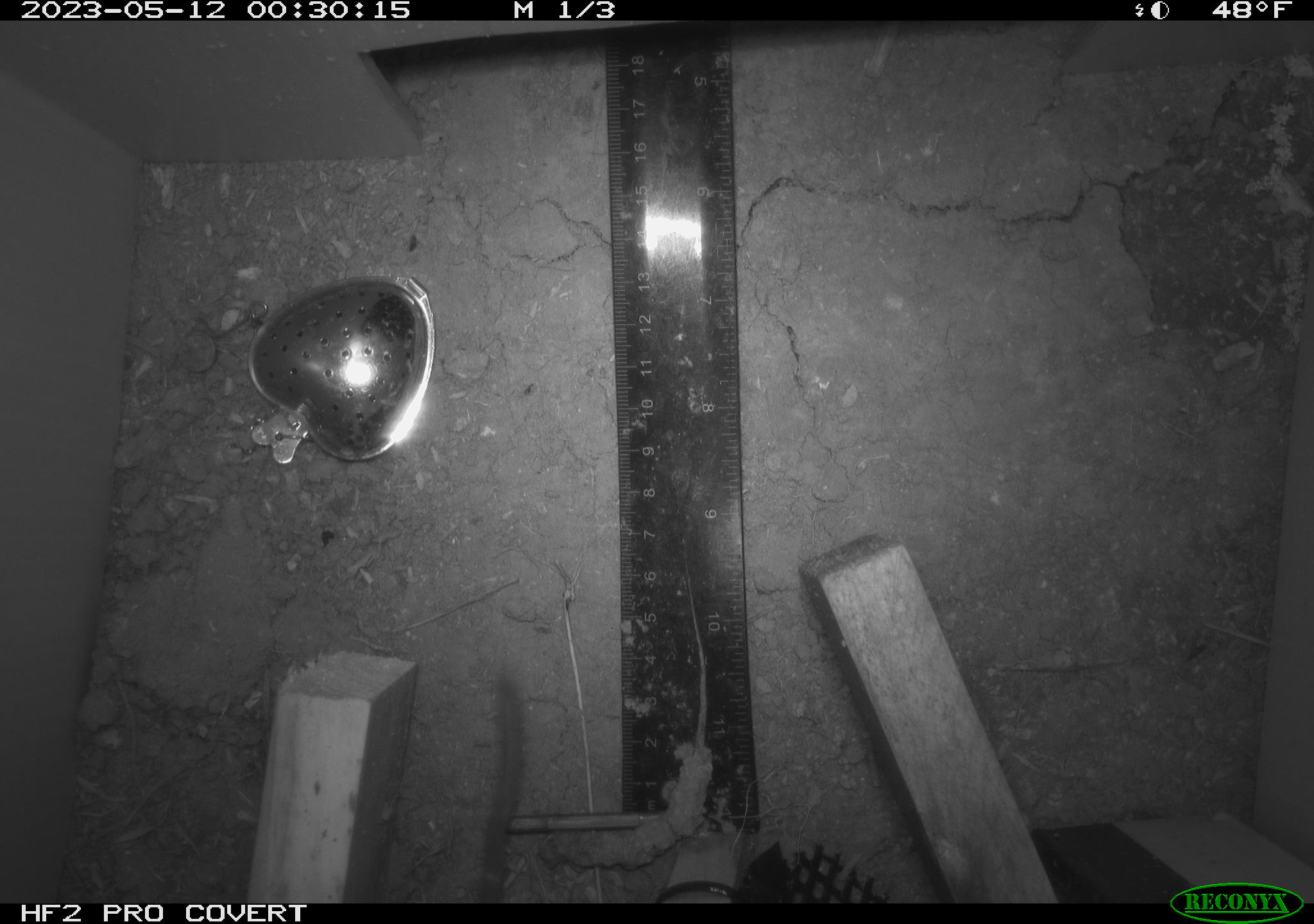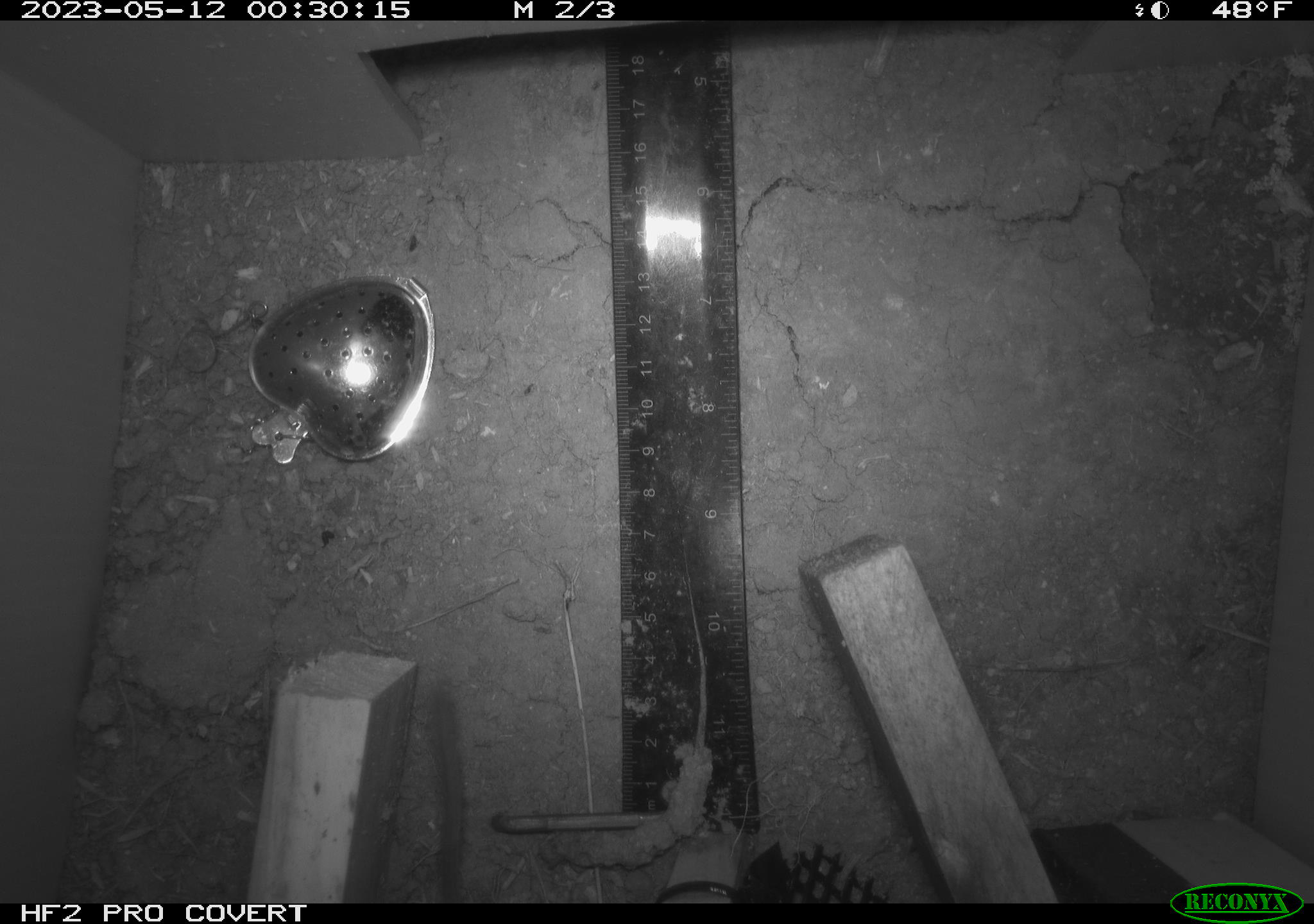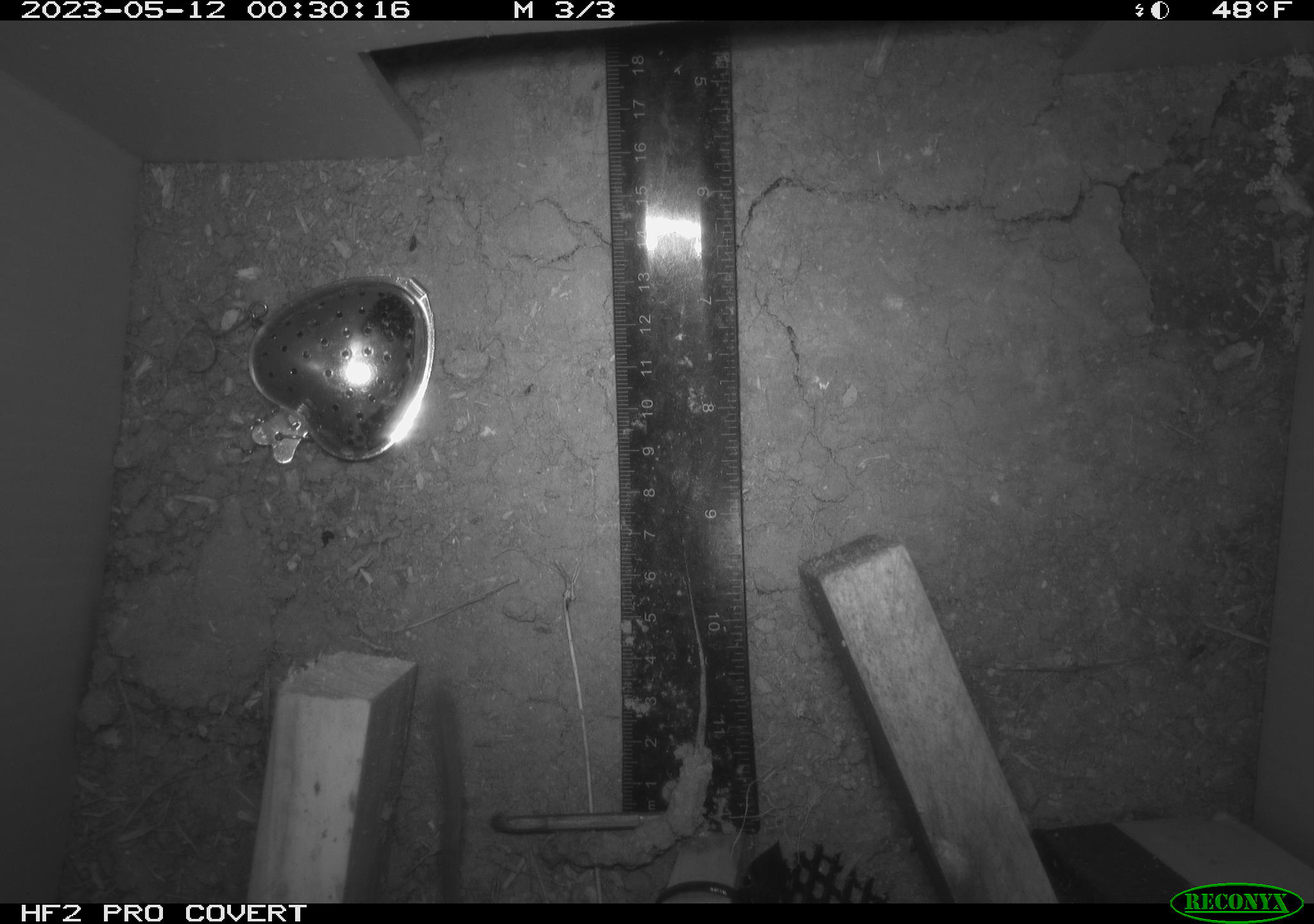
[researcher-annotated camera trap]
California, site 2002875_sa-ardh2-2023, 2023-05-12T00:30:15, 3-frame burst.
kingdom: Animalia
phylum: Chordata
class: Mammalia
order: Rodentia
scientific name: Rodentia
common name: mouse species